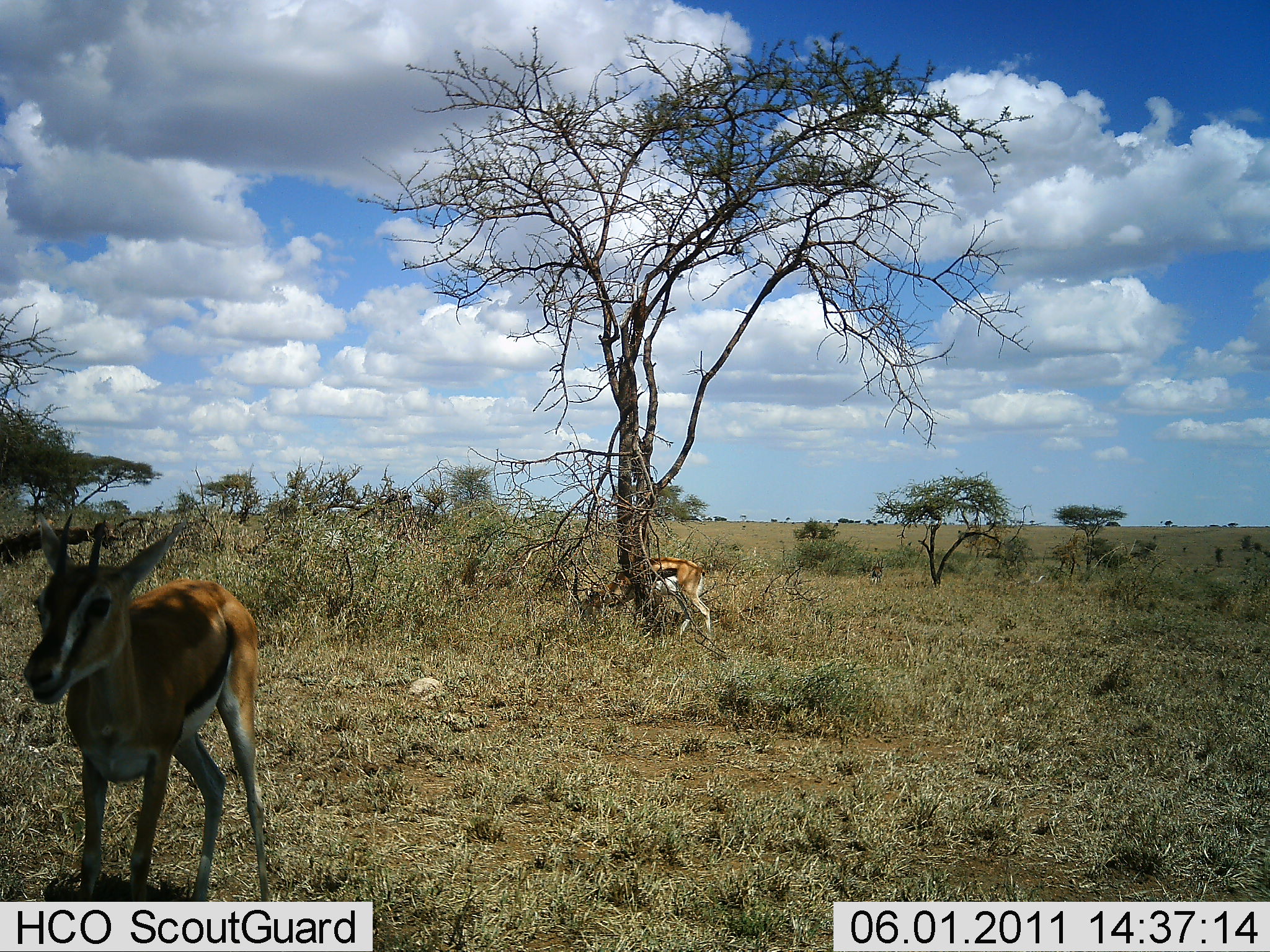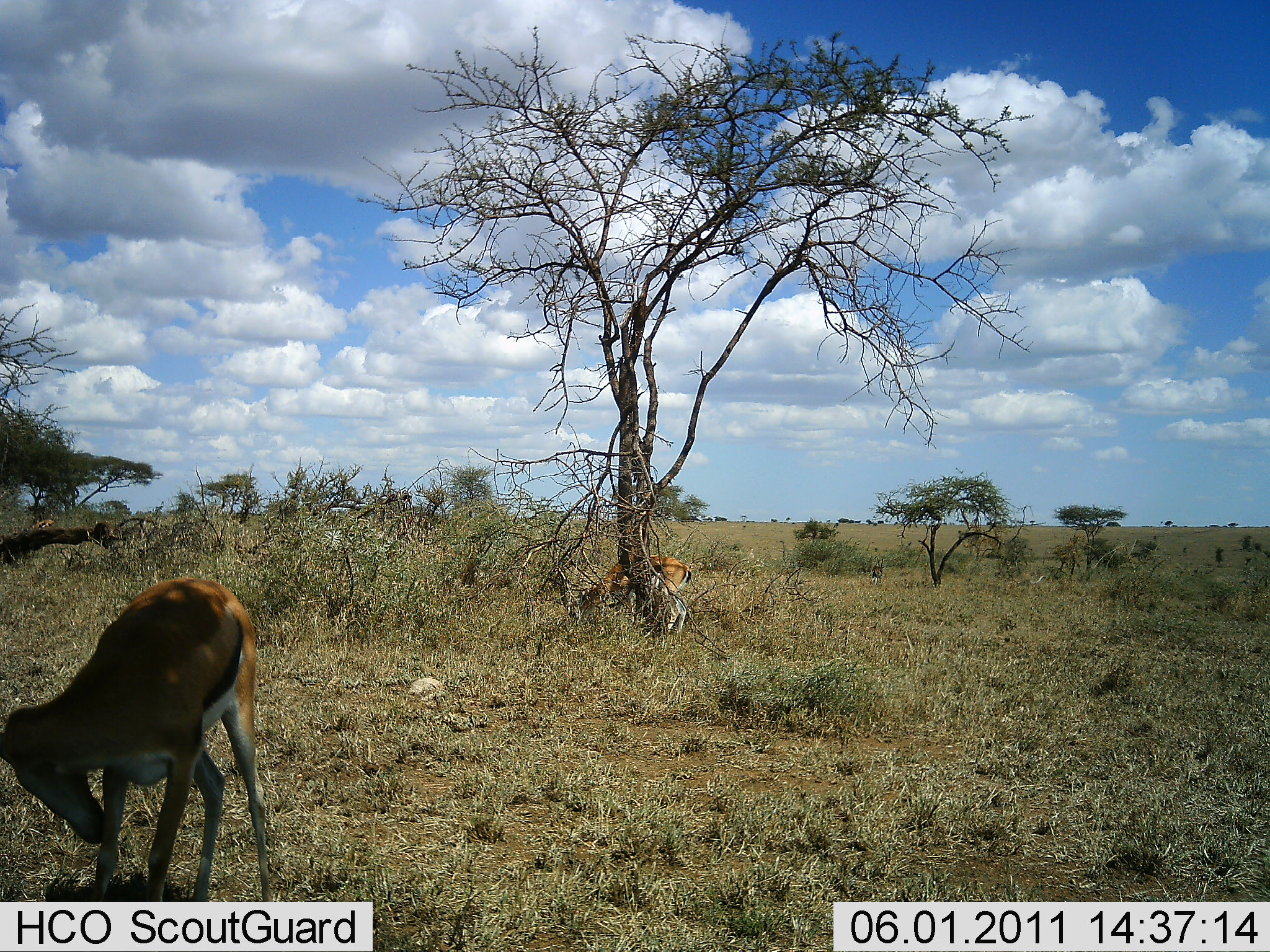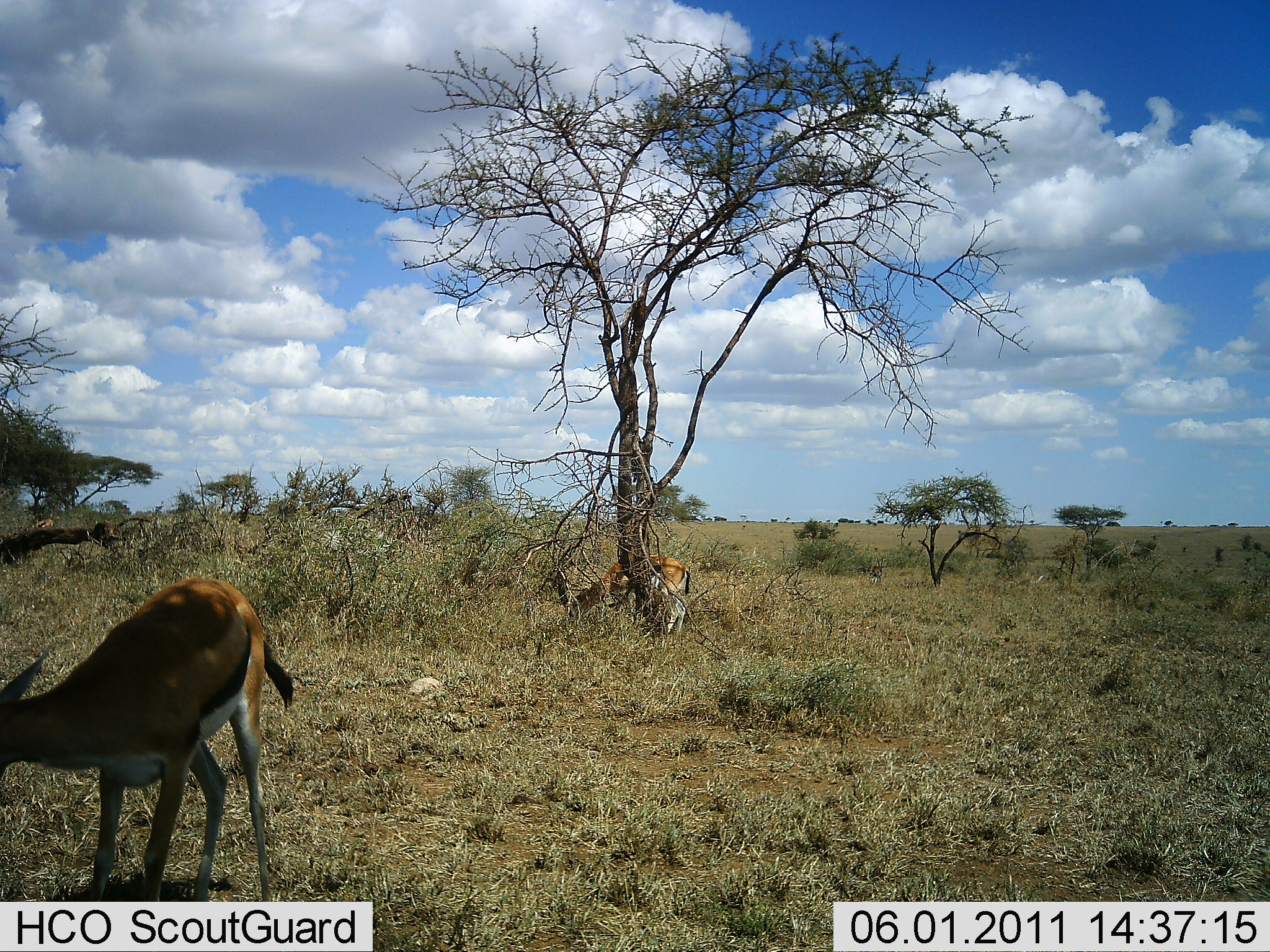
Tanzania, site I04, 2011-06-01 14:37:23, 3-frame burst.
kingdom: Animalia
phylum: Chordata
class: Mammalia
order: Artiodactyla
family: Bovidae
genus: Eudorcas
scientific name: Eudorcas thomsonii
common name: thomson's gazelle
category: gazellethomsons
Gazellethomsons (thomson's gazelle) (Eudorcas thomsonii), count 2. Behavior (volunteer vote fractions): standing 60%, resting 0%, moving 10%, interacting 0%. Young present (vote fraction): 10%. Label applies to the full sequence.